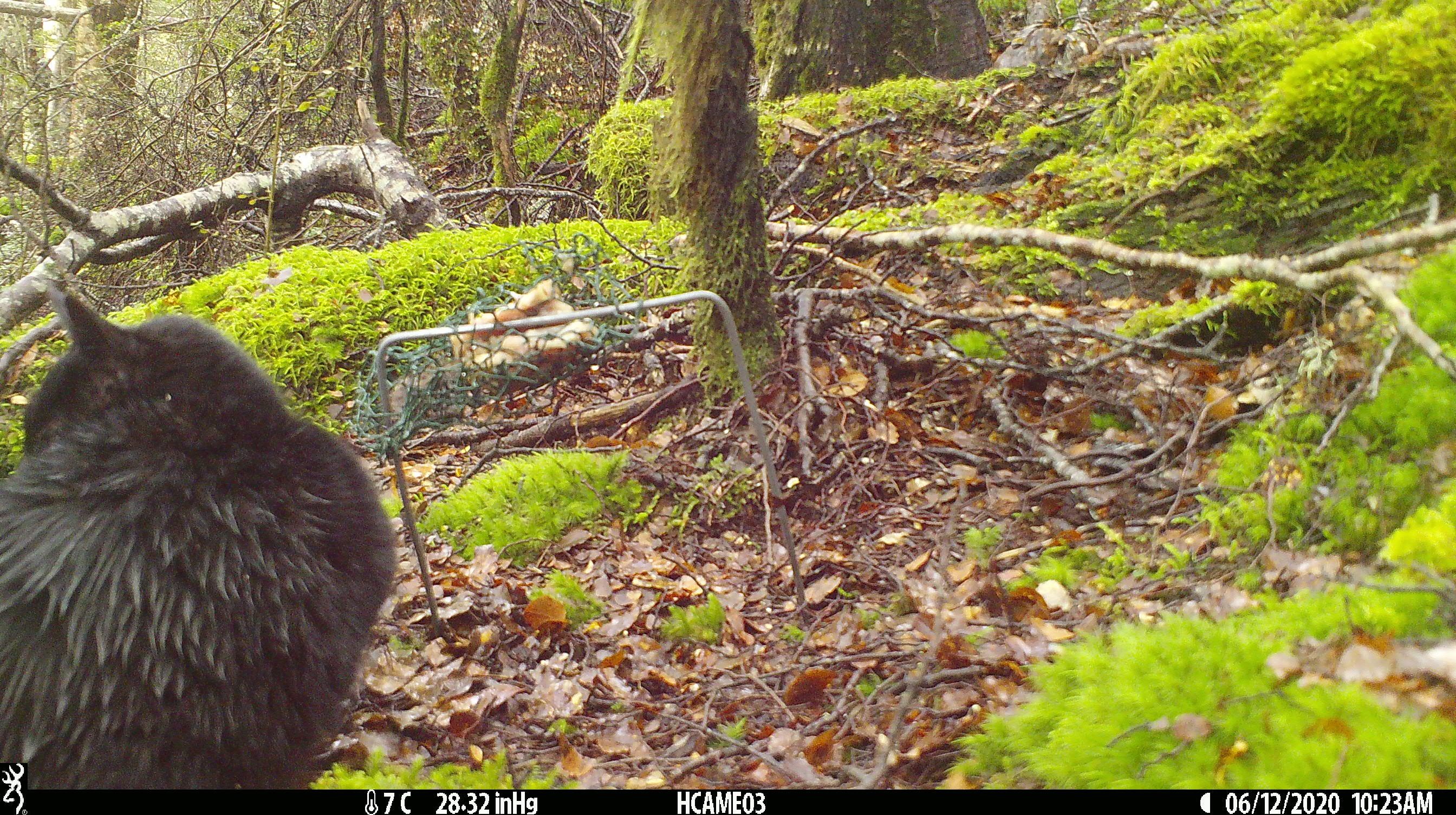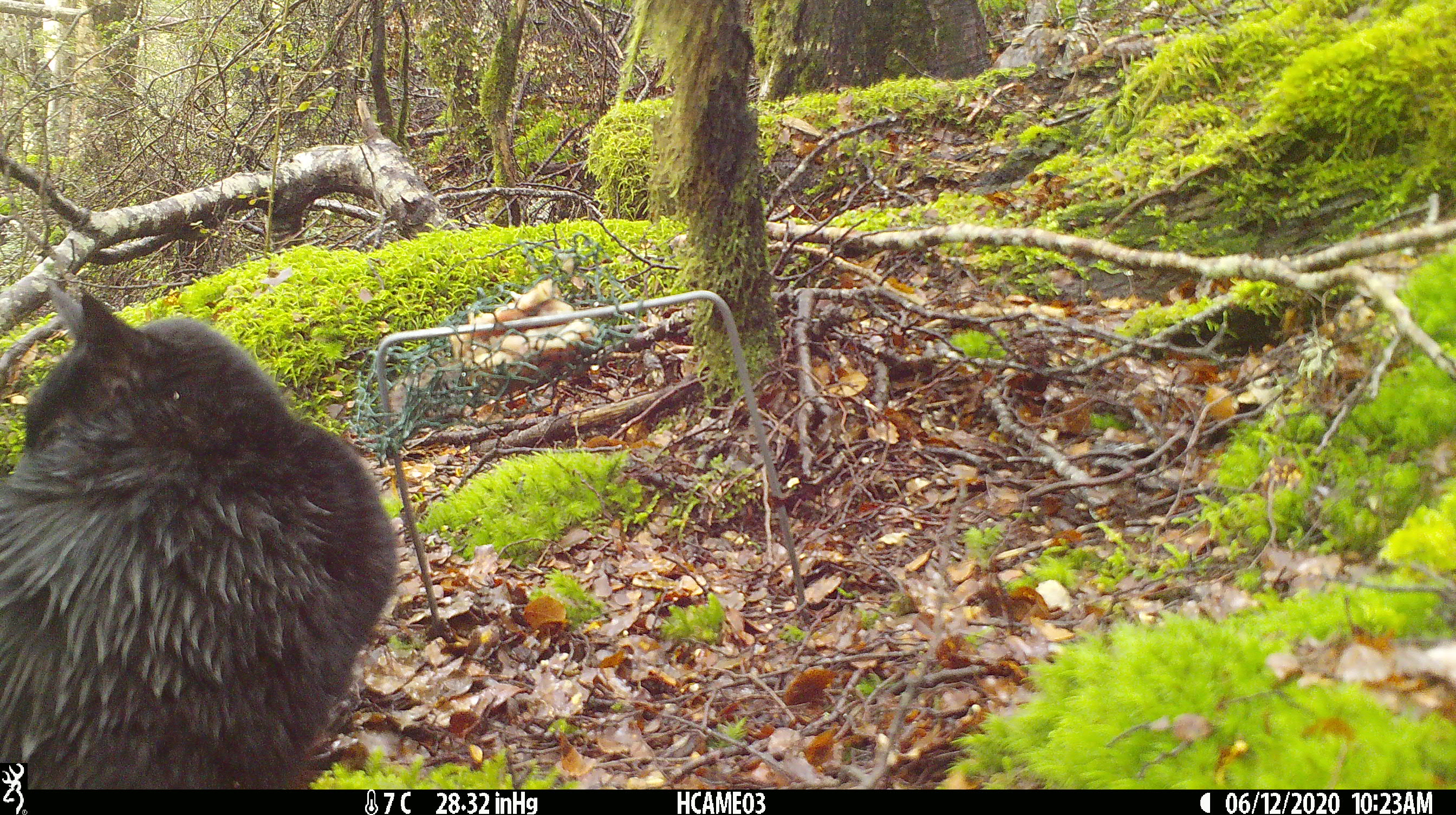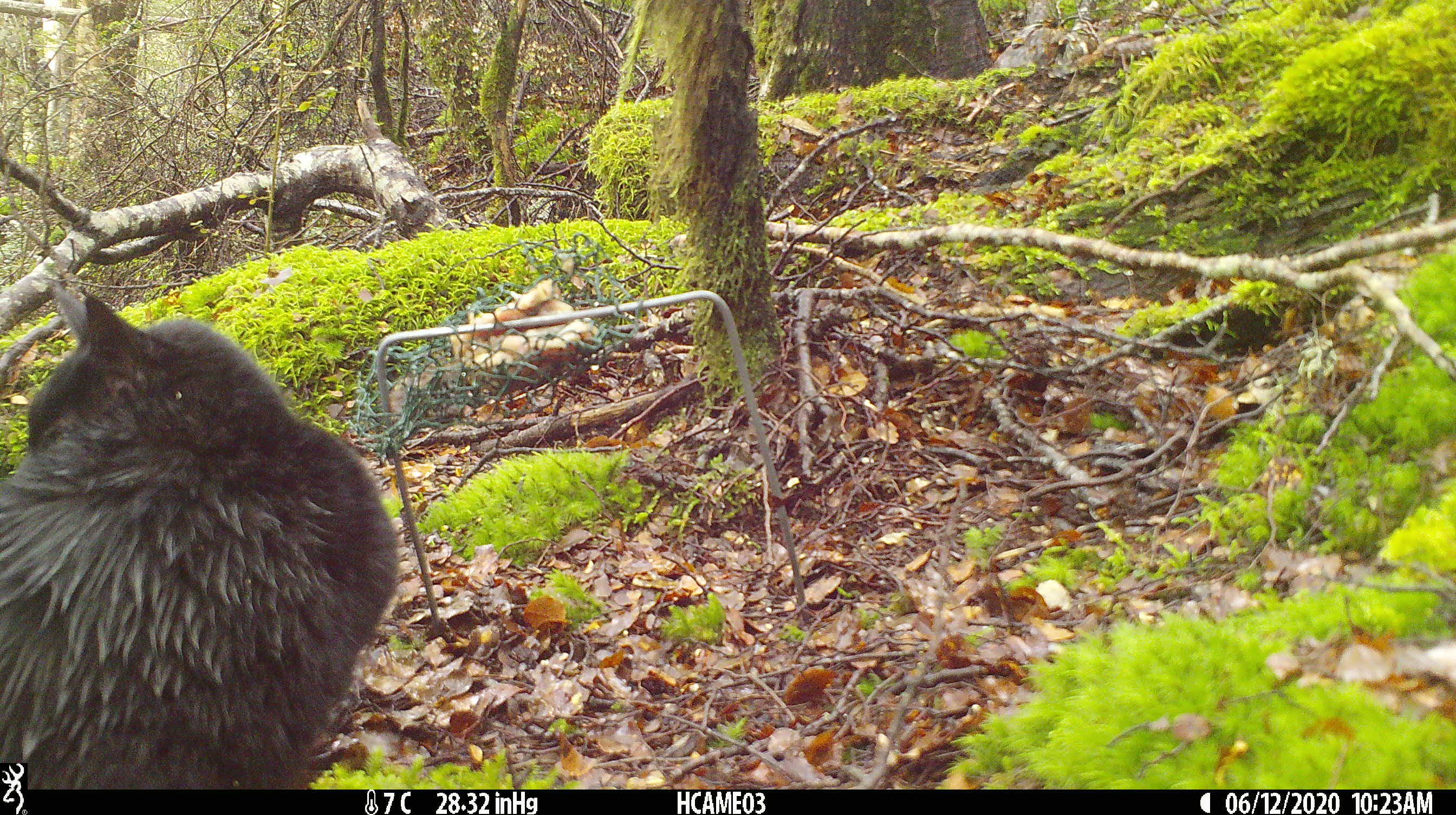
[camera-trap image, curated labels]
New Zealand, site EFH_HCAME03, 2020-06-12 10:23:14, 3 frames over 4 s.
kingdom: Animalia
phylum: Chordata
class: Mammalia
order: Carnivora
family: Felidae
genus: Felis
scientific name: Felis catus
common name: domestic cat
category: cat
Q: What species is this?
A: Cat (domestic cat) (Felis catus).